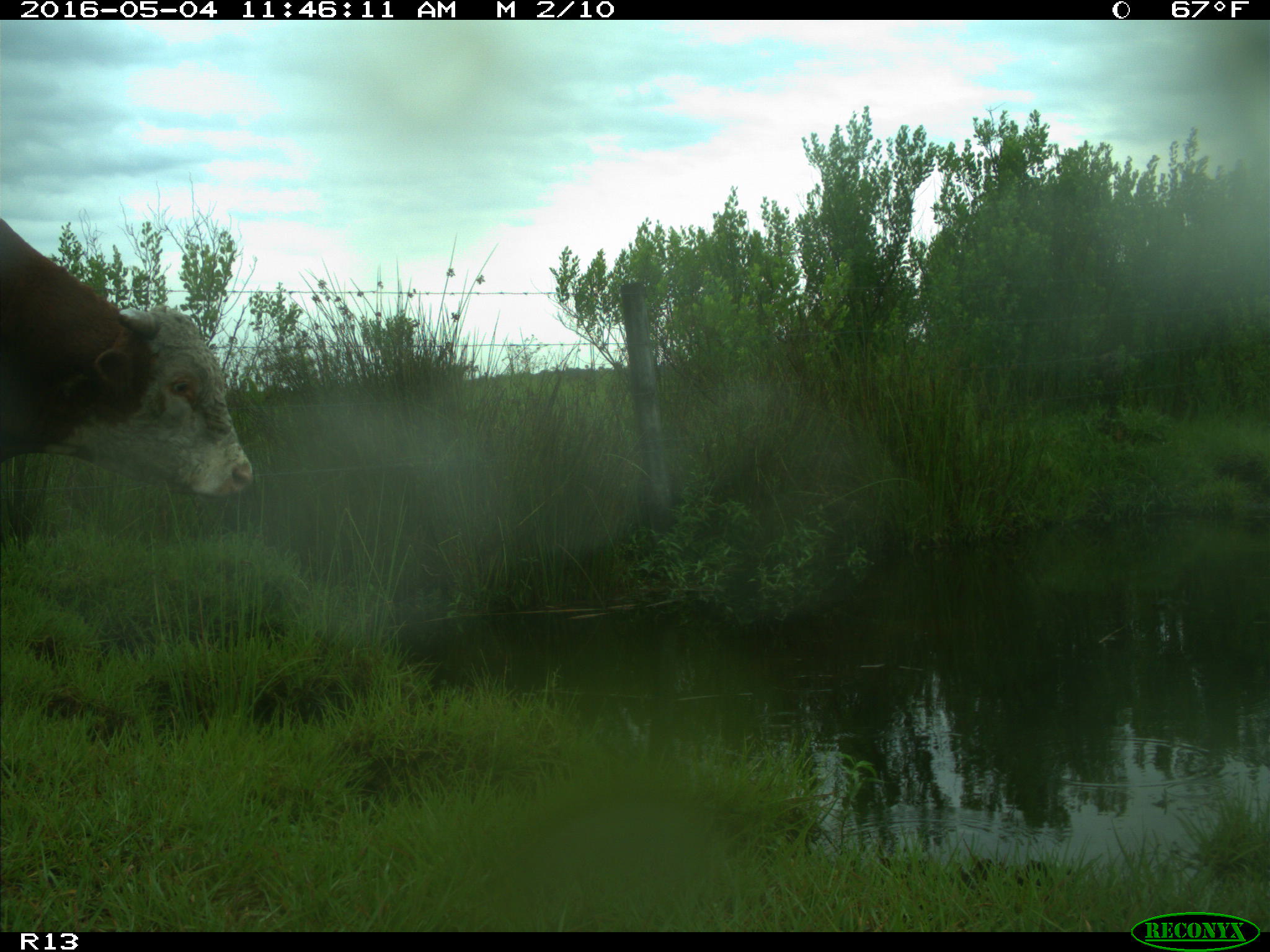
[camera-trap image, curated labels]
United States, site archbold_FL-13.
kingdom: Animalia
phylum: Chordata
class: Mammalia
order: Artiodactyla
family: Bovidae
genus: Bos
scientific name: Bos taurus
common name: domestic cow